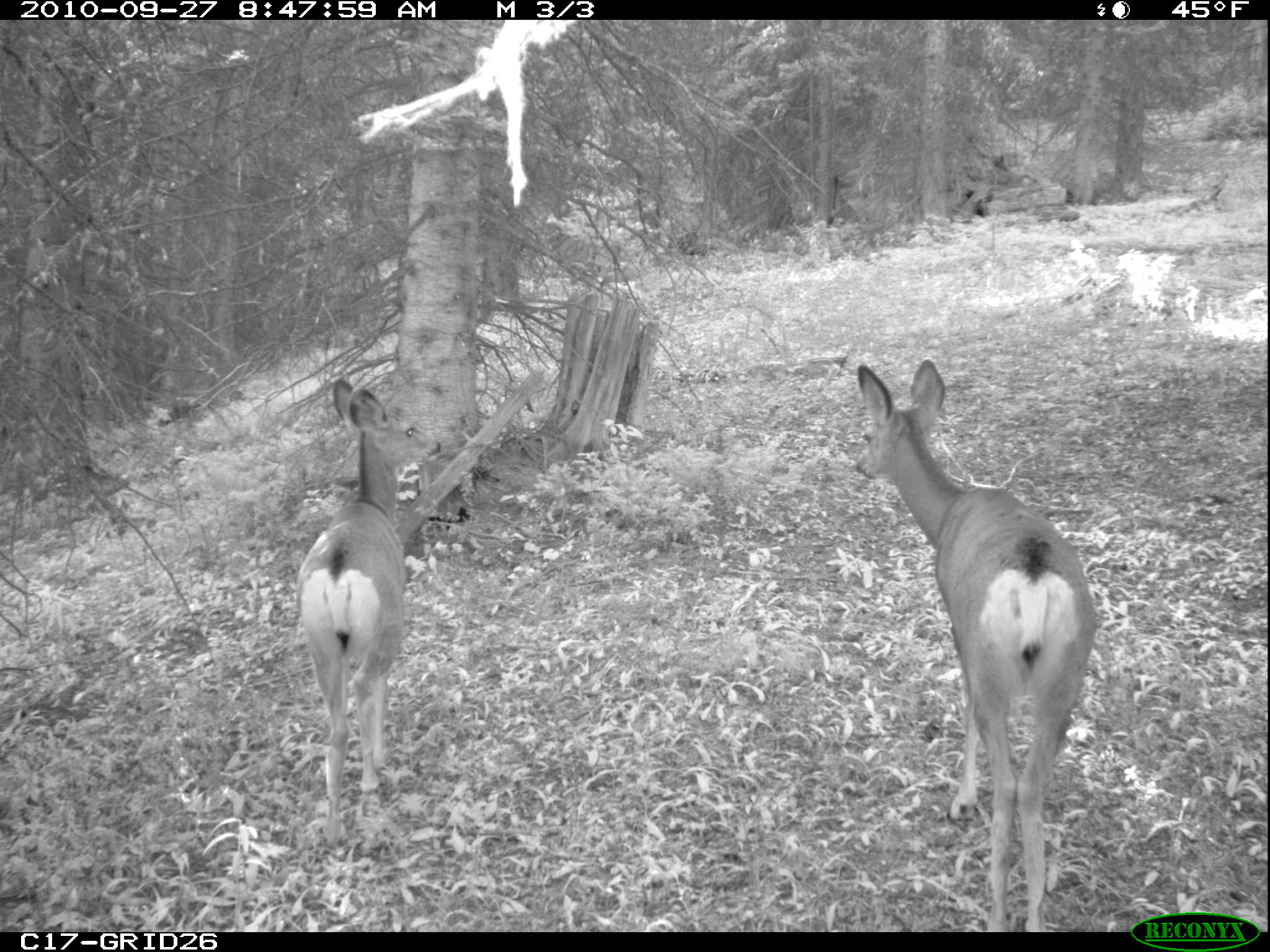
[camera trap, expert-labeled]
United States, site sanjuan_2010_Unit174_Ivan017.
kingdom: Animalia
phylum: Chordata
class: Mammalia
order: Artiodactyla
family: Cervidae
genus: Odocoileus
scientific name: Odocoileus hemionus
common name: mule deer